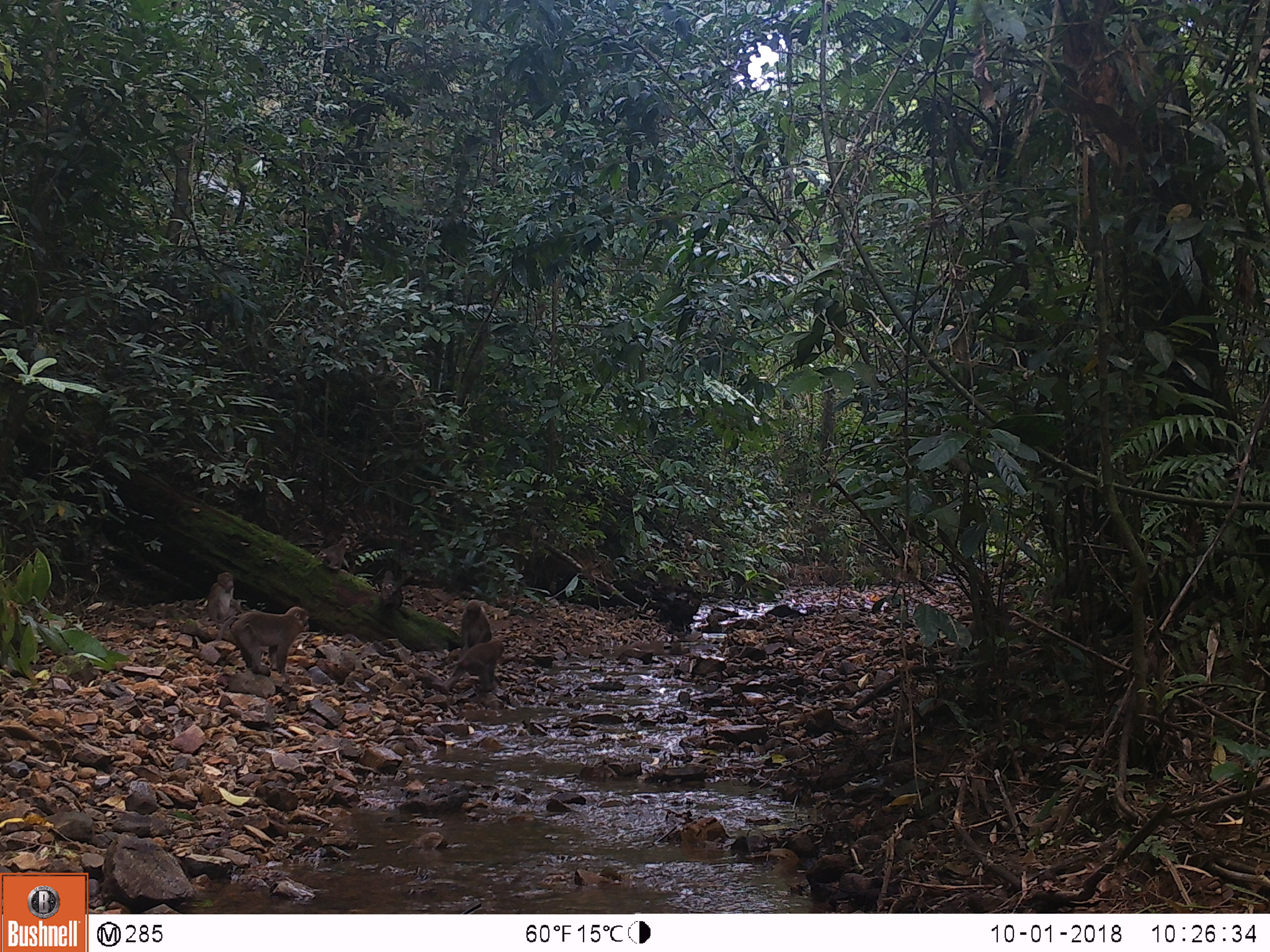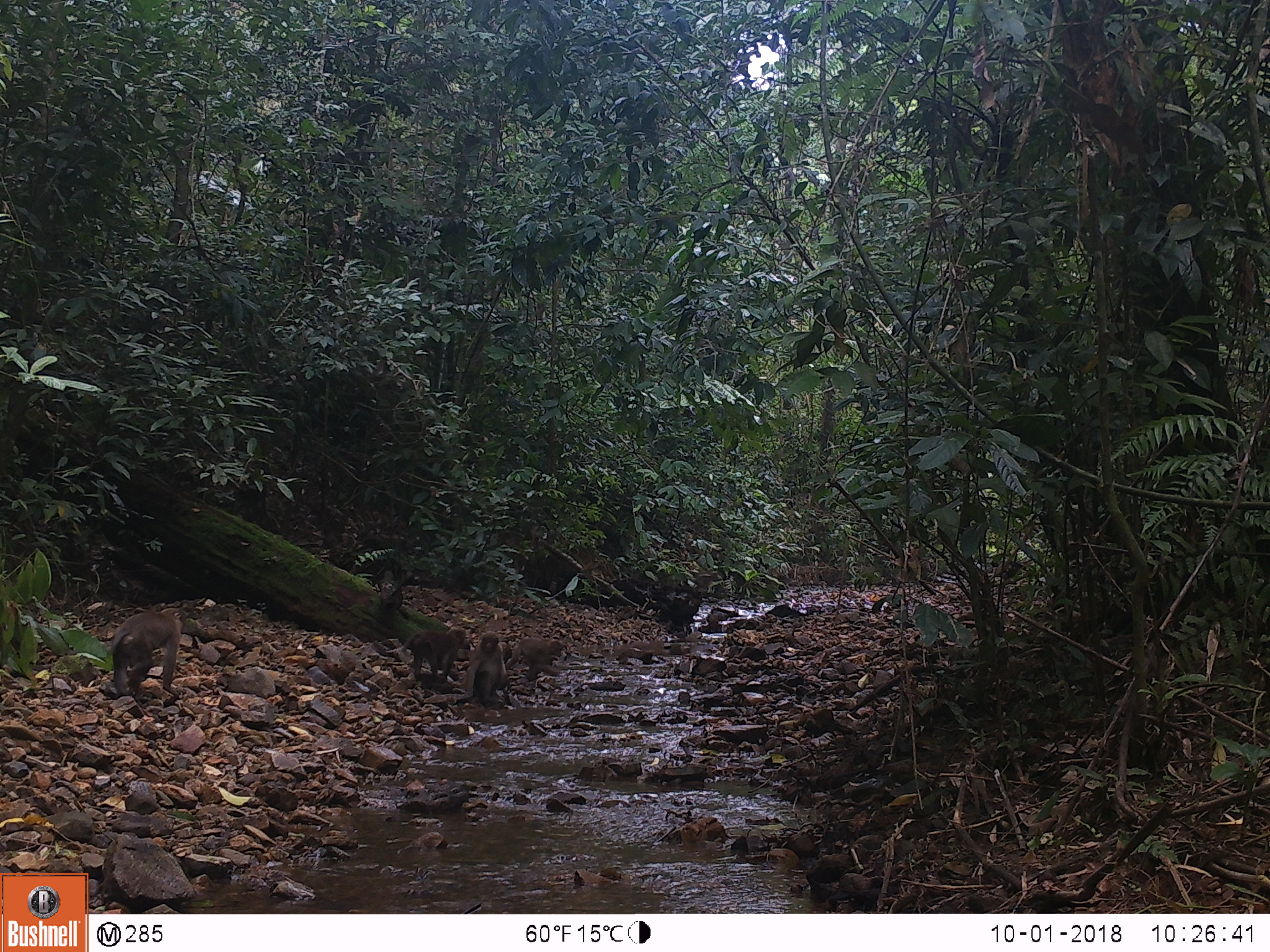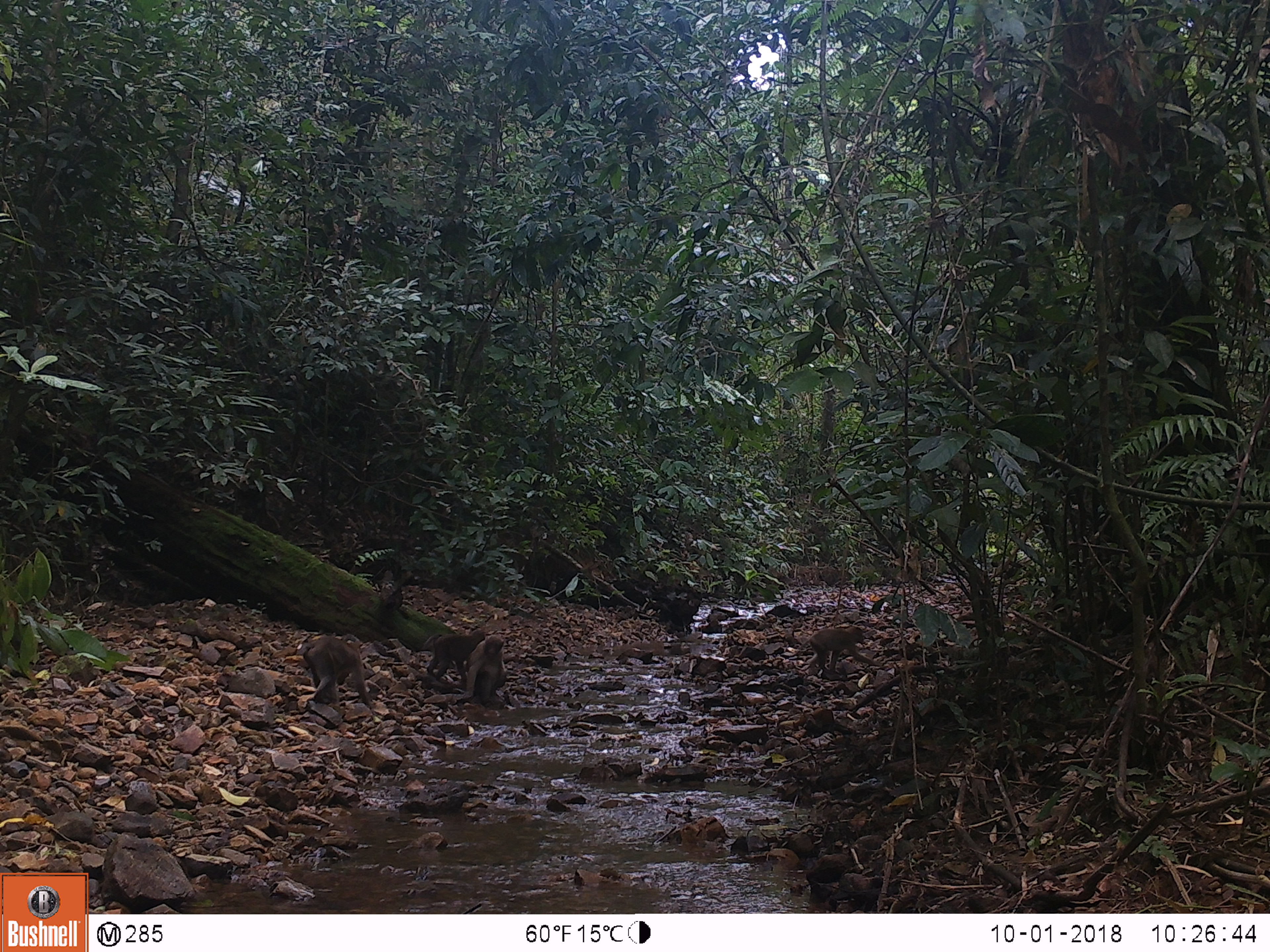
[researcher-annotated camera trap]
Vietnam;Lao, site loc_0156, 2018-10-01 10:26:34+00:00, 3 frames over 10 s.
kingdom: Animalia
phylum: Chordata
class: Mammalia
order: Primates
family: Cercopithecidae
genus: Macaca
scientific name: Macaca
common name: macaques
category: assam or rhesus macaque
Assam or rhesus macaque (macaques) (Macaca). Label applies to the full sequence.